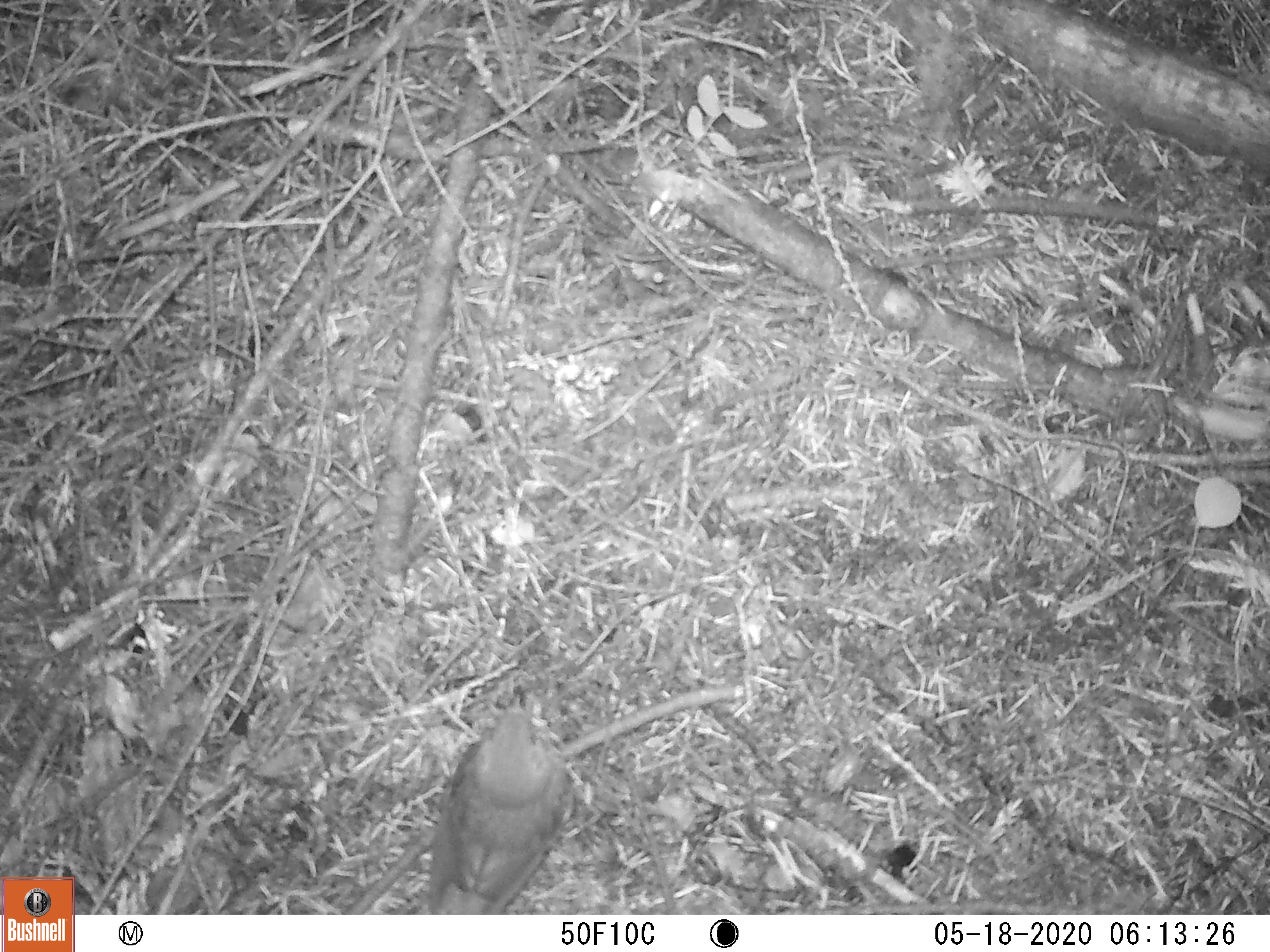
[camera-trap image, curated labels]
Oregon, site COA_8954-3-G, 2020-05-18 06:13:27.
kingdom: Animalia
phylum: Chordata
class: Aves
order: Passeriformes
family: Turdidae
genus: Catharus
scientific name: Catharus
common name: brown thrushes and nightingale-thrushes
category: catharus species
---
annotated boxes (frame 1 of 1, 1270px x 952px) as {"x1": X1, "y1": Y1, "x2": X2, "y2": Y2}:
catharus species: {"x1": 410, "y1": 675, "x2": 595, "y2": 908}